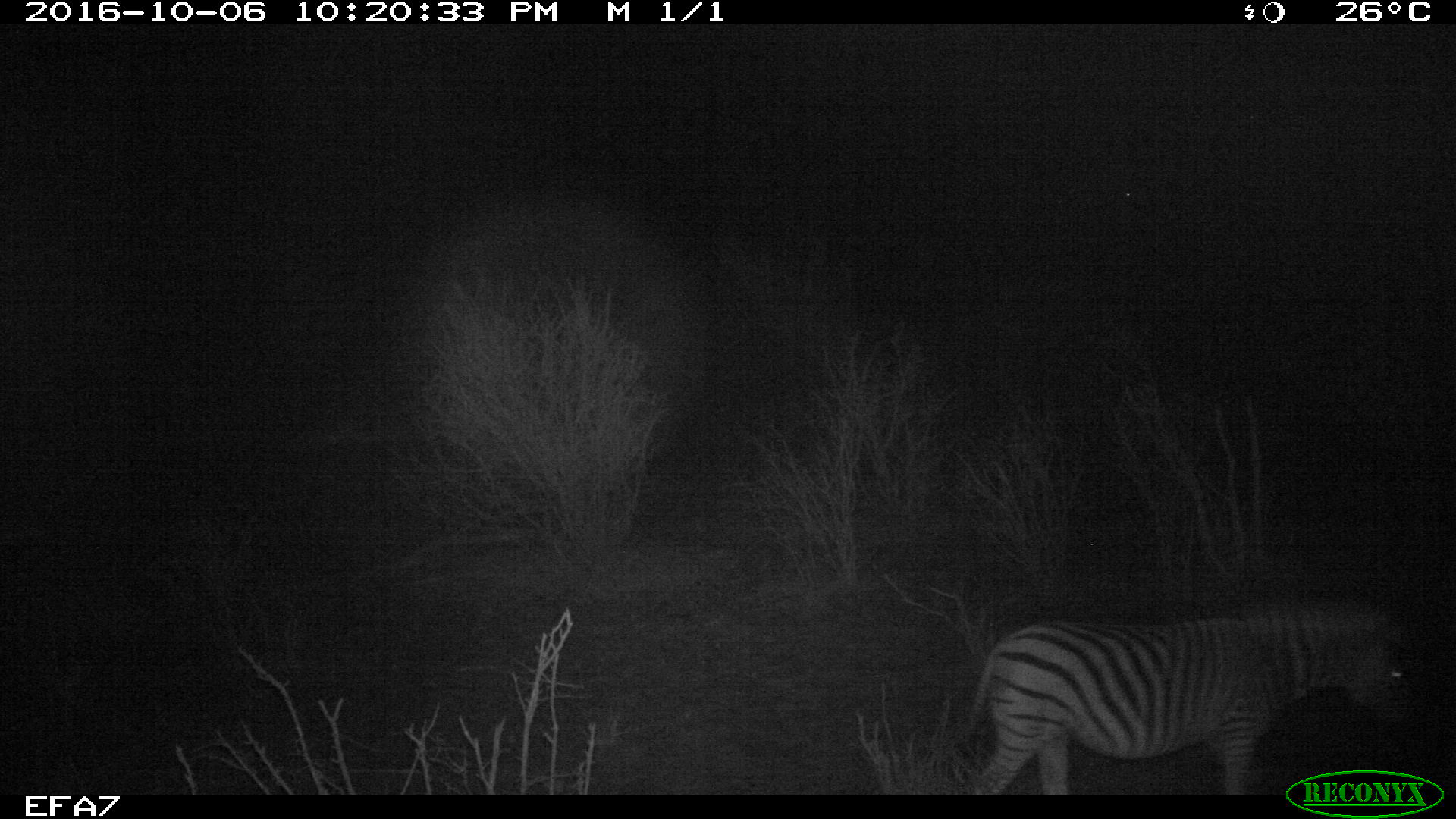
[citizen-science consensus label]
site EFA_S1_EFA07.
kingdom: Animalia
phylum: Chordata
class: Mammalia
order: Perissodactyla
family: Equidae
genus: Equus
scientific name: Equus quagga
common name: plains zebra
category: zebraplains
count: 1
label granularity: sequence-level